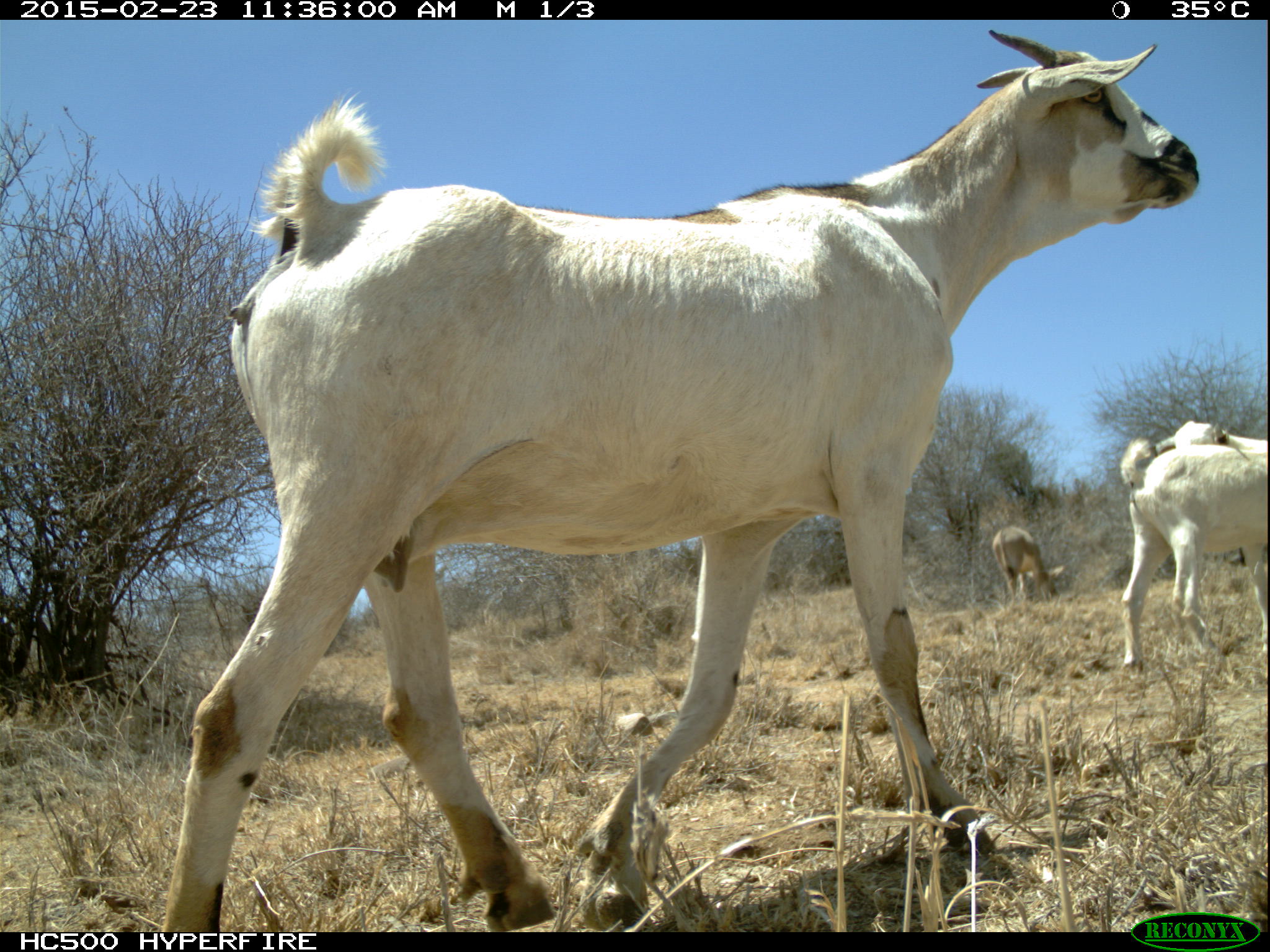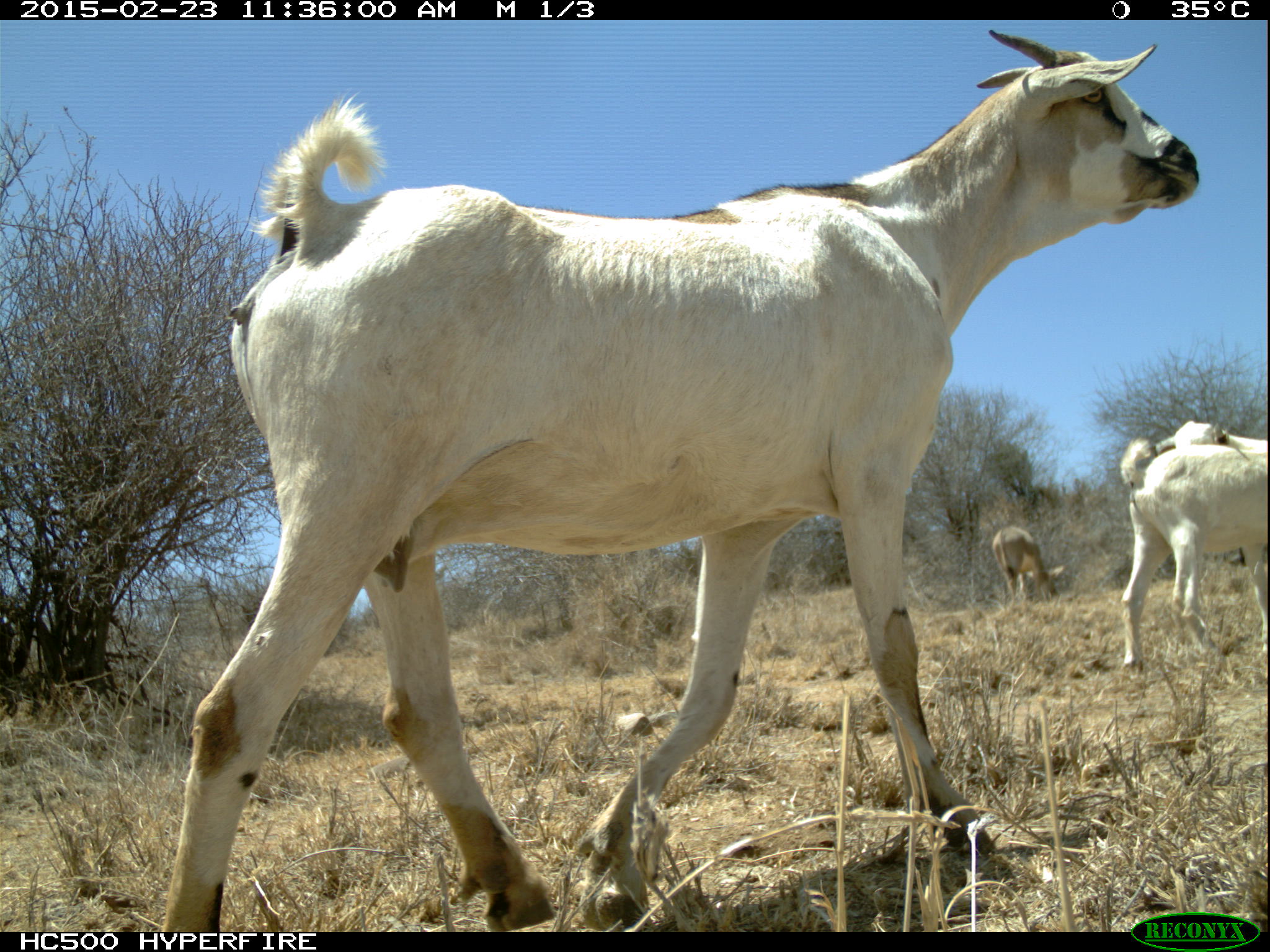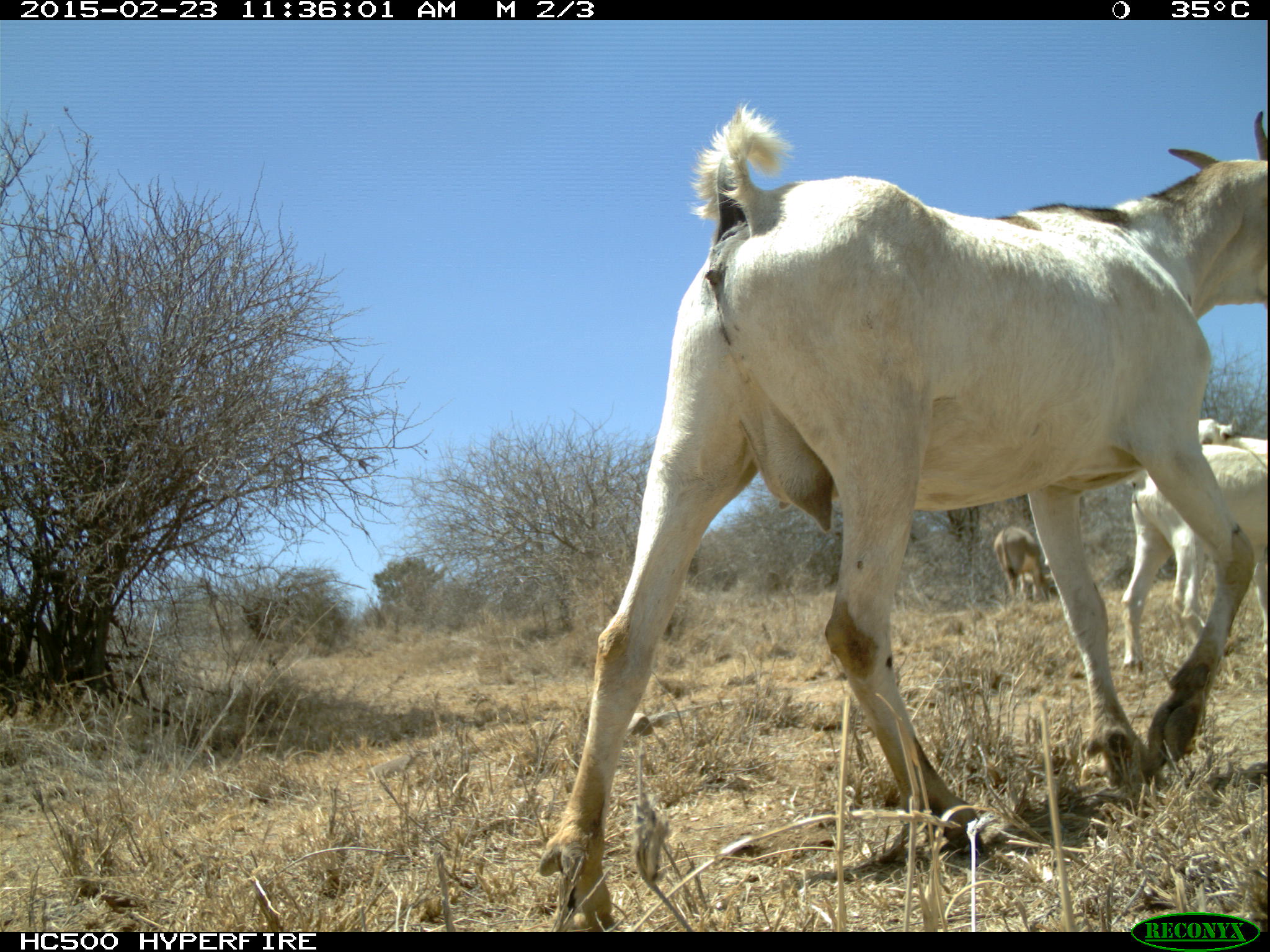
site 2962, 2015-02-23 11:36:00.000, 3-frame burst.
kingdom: Animalia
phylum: Chordata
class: Mammalia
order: Artiodactyla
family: Bovidae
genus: Capra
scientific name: Capra aegagrus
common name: wild goat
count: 6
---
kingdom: Animalia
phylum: Chordata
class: Mammalia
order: Perissodactyla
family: Equidae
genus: Equus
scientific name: Equus africanus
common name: african wild ass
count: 1